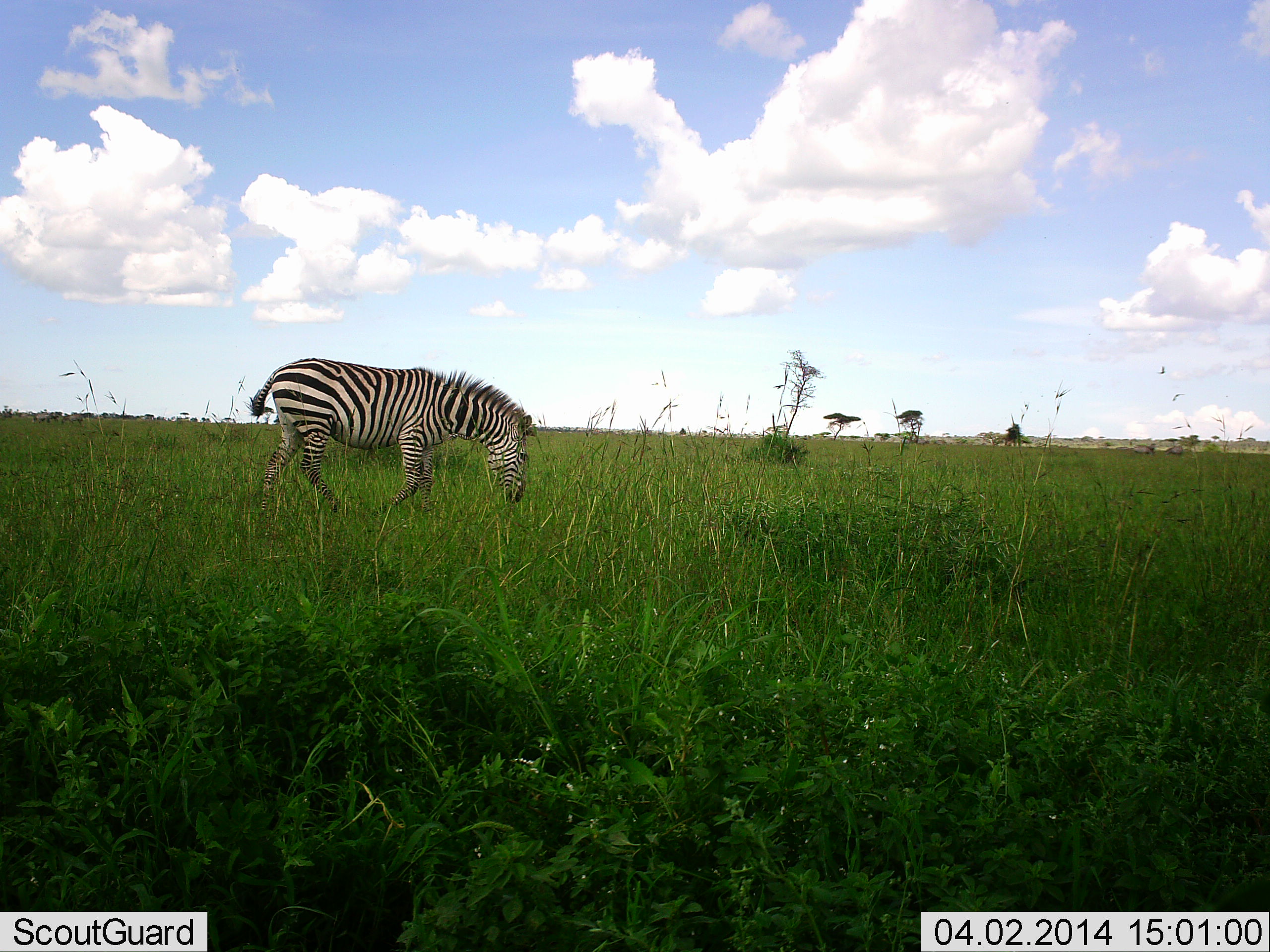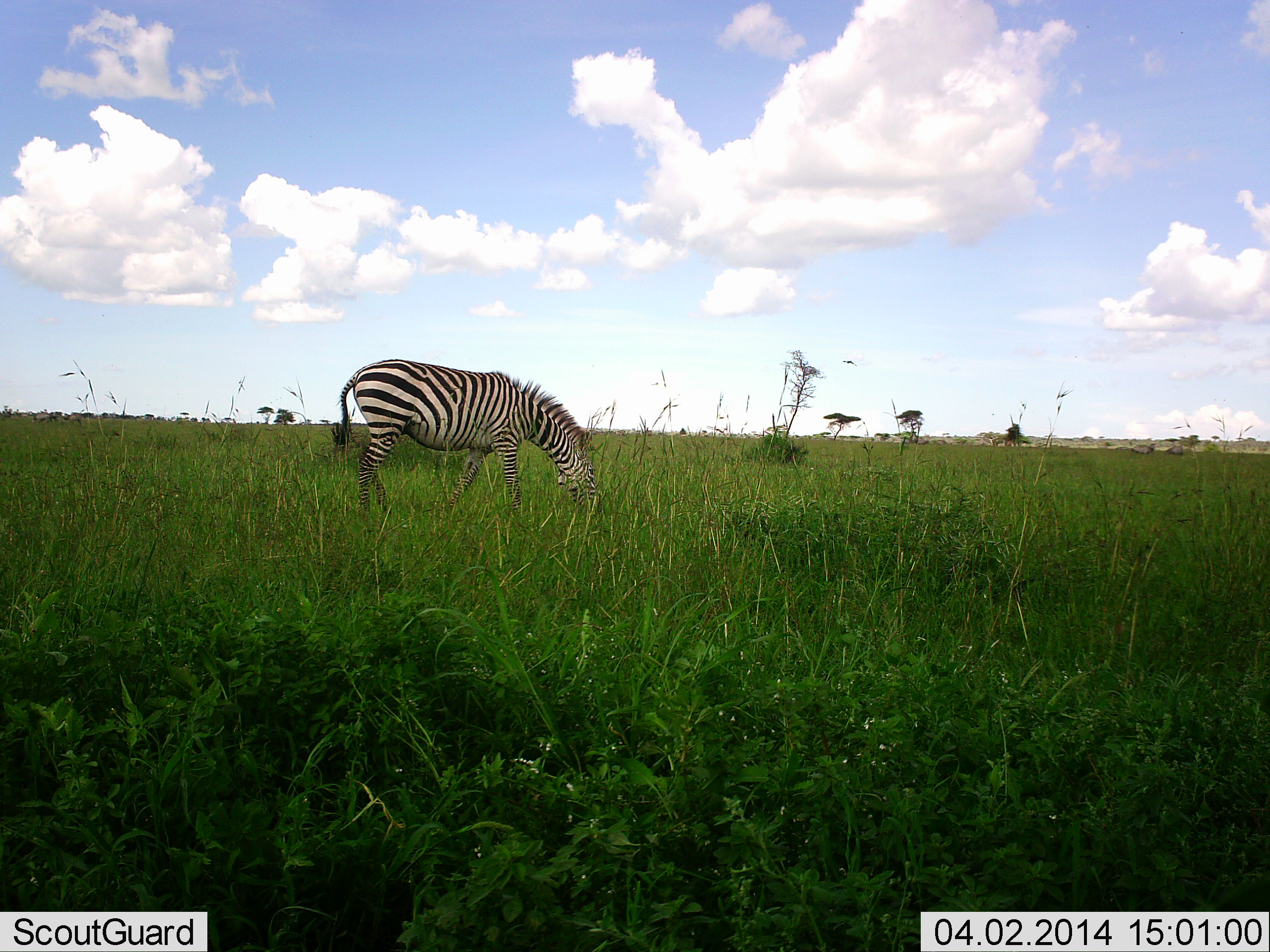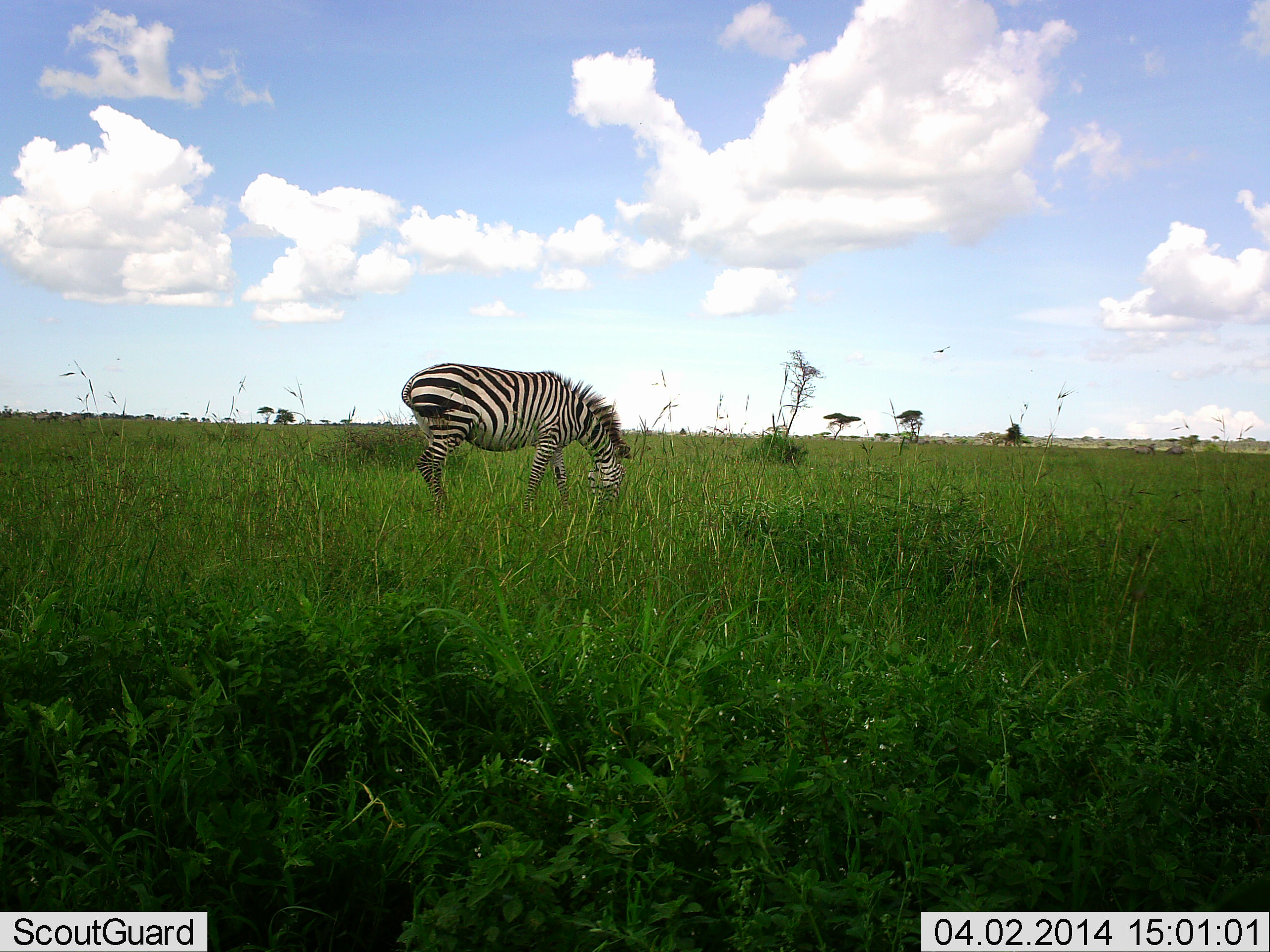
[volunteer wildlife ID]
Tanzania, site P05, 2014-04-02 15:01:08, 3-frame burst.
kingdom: Animalia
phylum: Chordata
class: Mammalia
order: Perissodactyla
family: Equidae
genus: Equus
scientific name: Equus quagga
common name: plains zebra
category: zebra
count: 1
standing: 0%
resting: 0%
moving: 38%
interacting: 0%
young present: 0%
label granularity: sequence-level